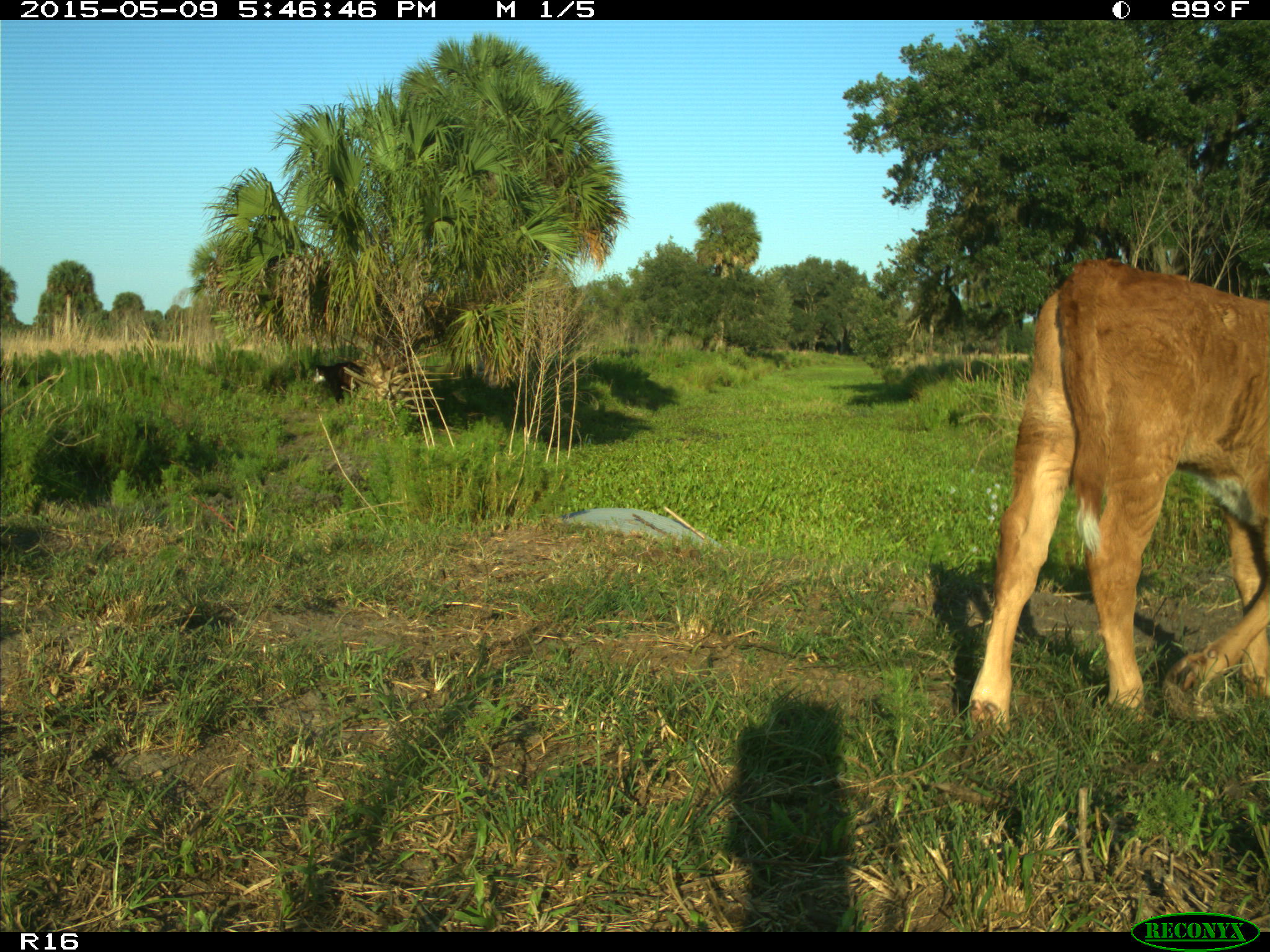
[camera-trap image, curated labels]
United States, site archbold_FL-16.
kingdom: Animalia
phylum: Chordata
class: Mammalia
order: Artiodactyla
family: Bovidae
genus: Bos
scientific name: Bos taurus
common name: domestic cow